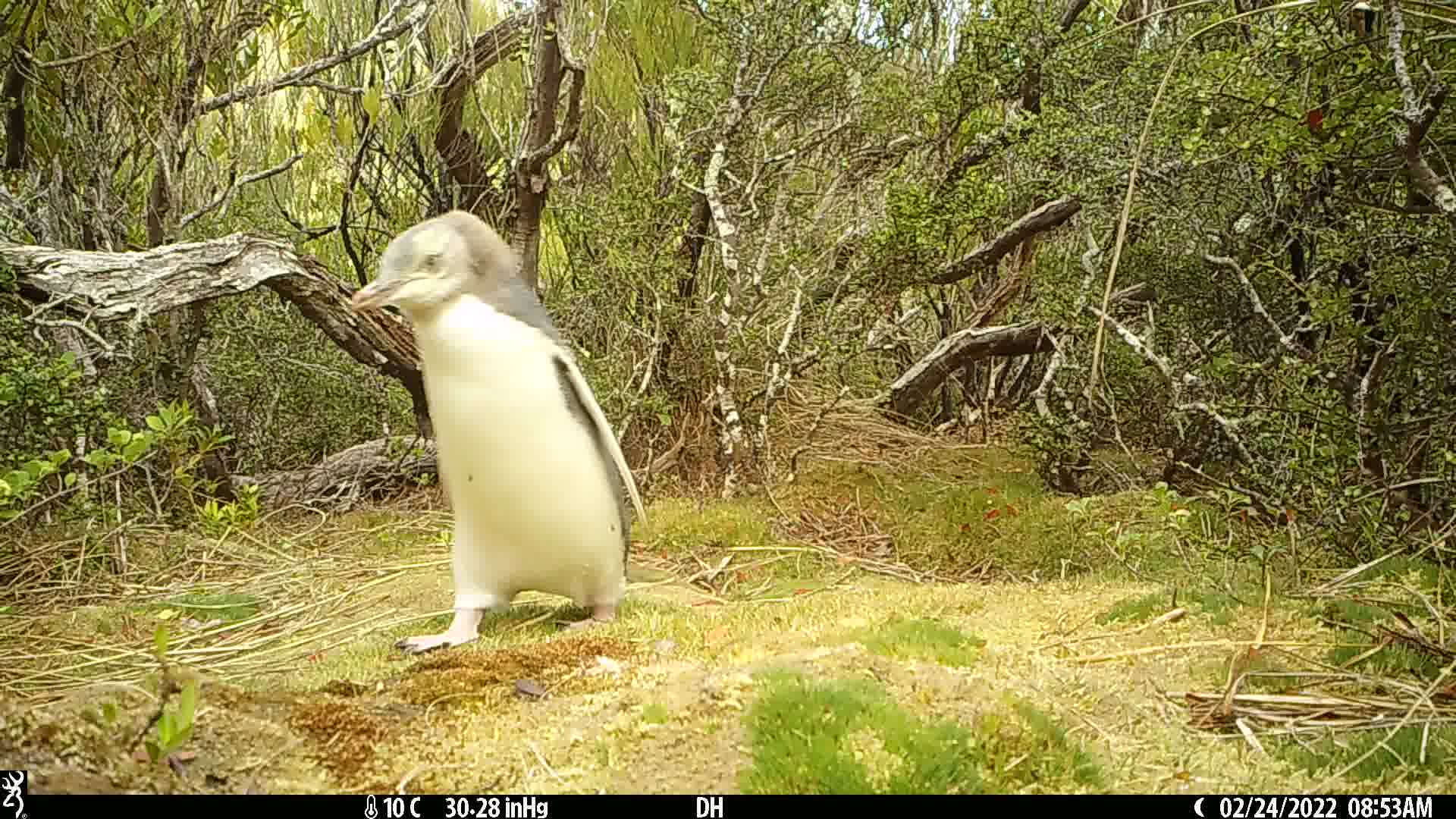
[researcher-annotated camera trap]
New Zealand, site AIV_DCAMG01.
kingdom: Animalia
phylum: Chordata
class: Aves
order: Sphenisciformes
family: Spheniscidae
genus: Megadyptes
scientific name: Megadyptes antipodes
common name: yellow-eyed penguin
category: yellow eyed penguin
Yellow eyed penguin (yellow-eyed penguin) (Megadyptes antipodes).